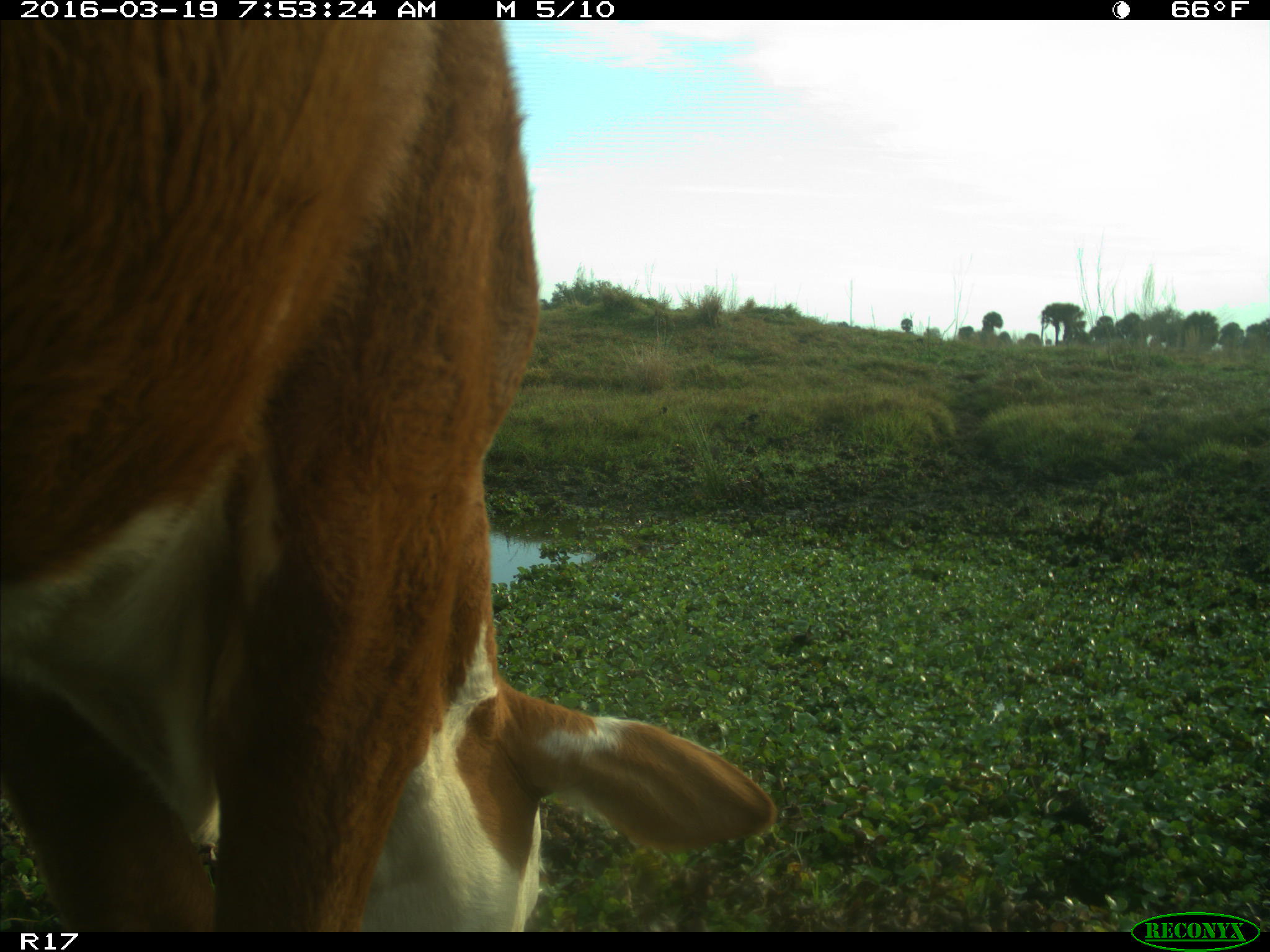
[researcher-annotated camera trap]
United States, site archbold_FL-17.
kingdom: Animalia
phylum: Chordata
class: Mammalia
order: Artiodactyla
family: Bovidae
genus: Bos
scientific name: Bos taurus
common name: domestic cow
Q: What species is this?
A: Bos taurus (domestic cow).